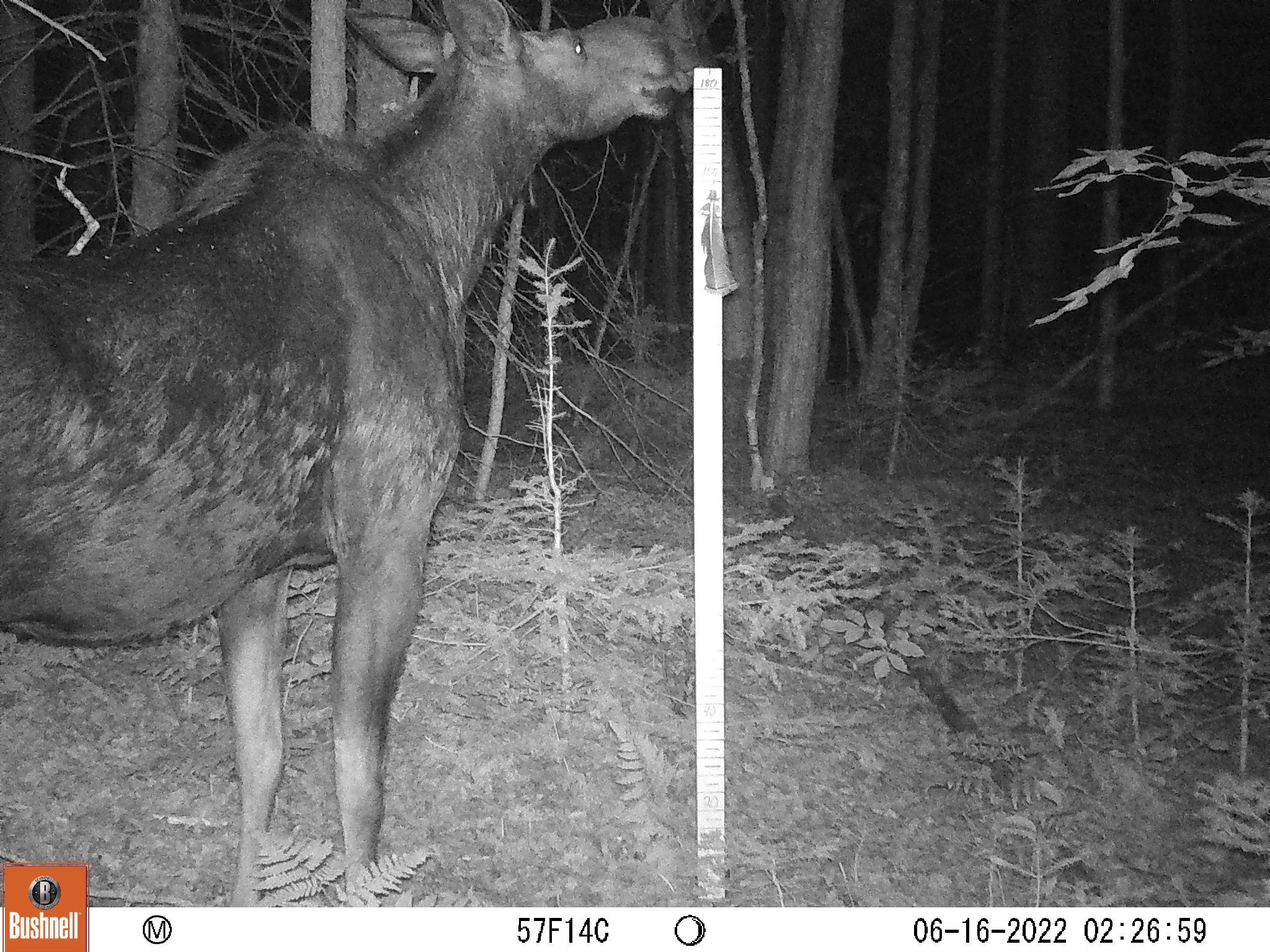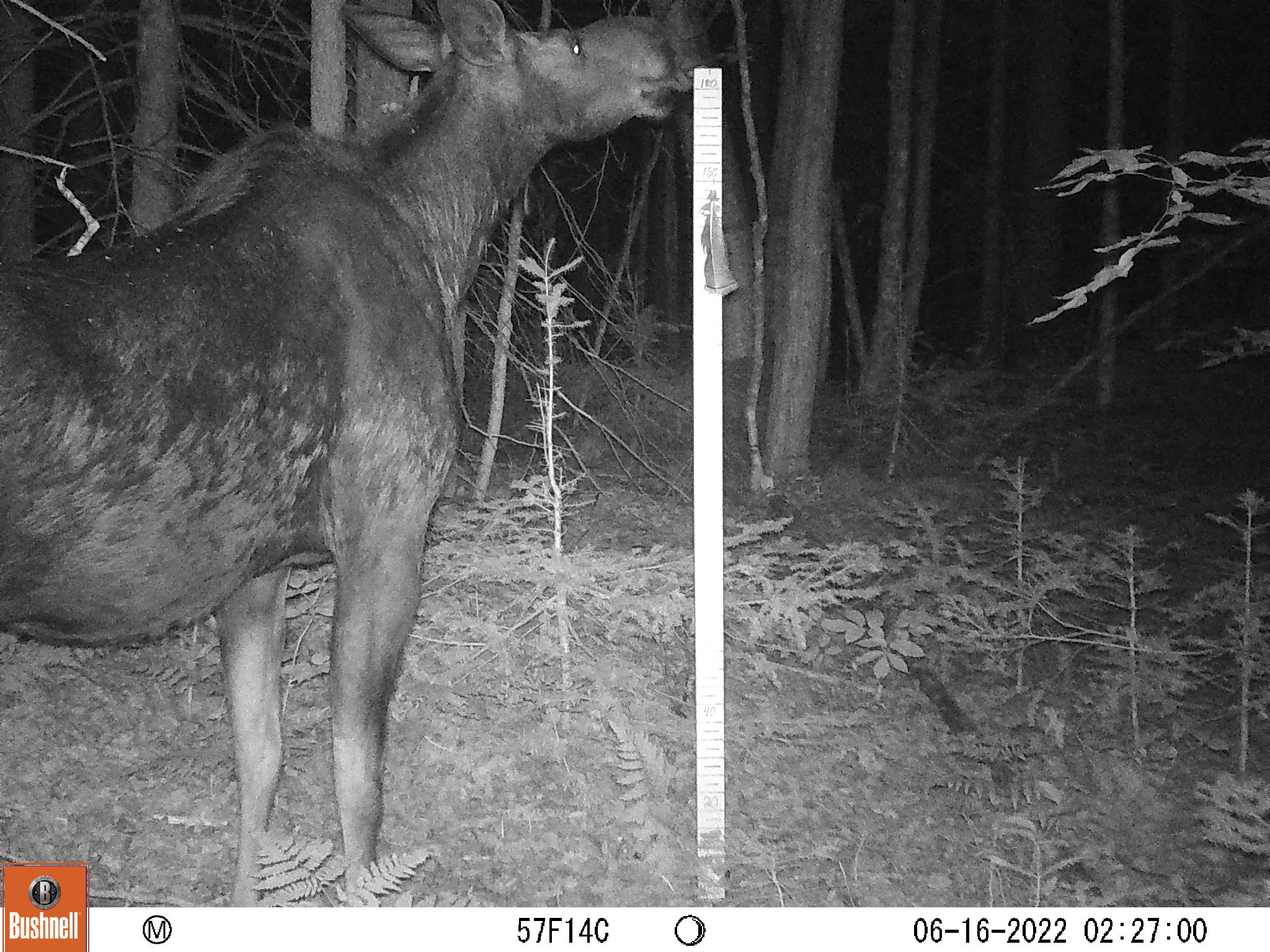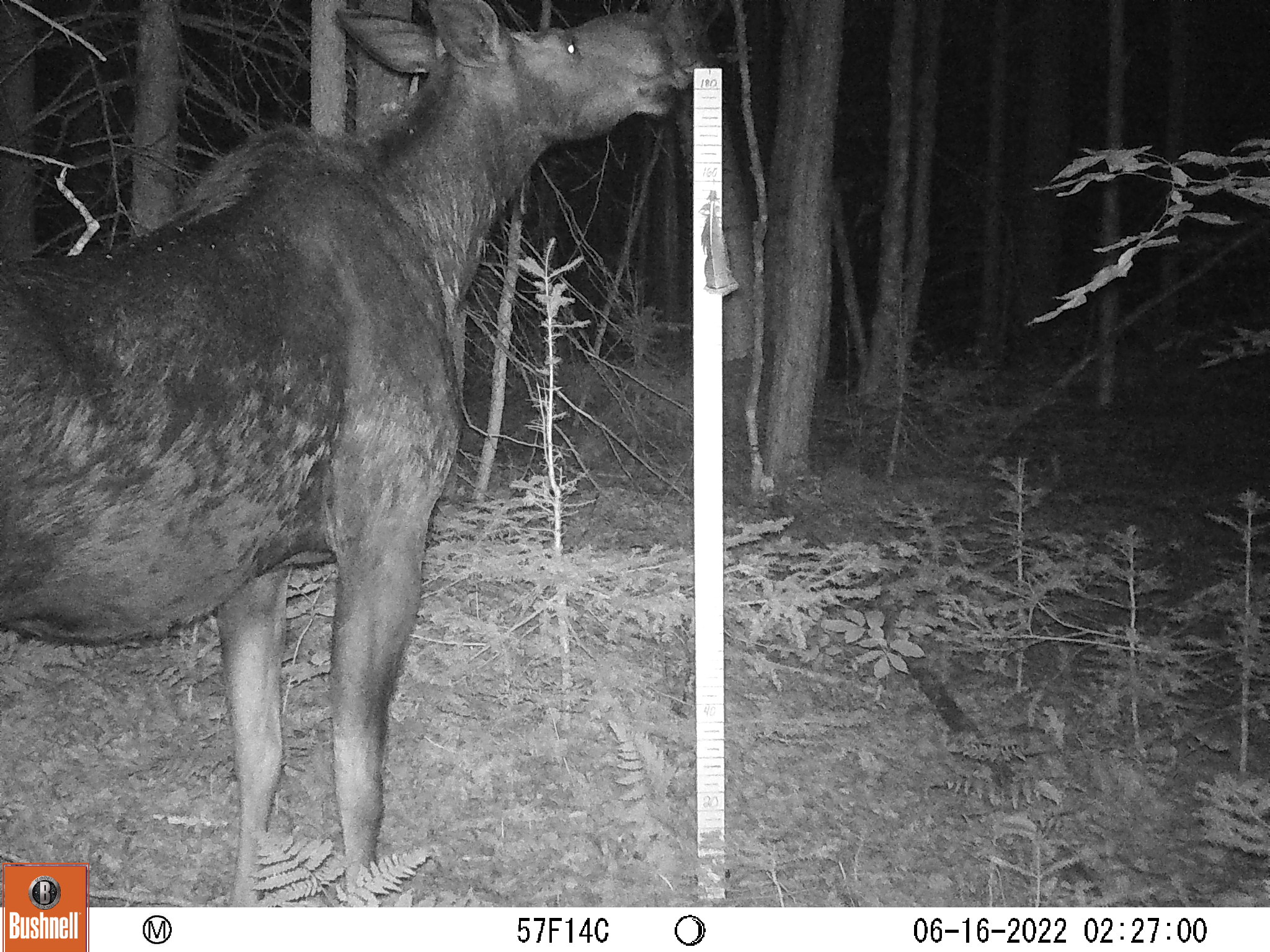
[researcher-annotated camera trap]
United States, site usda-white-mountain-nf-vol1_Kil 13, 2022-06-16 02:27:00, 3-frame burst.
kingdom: Animalia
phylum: Chordata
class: Mammalia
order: Artiodactyla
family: Cervidae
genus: Alces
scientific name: Alces alces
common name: moose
Moose (Alces alces).